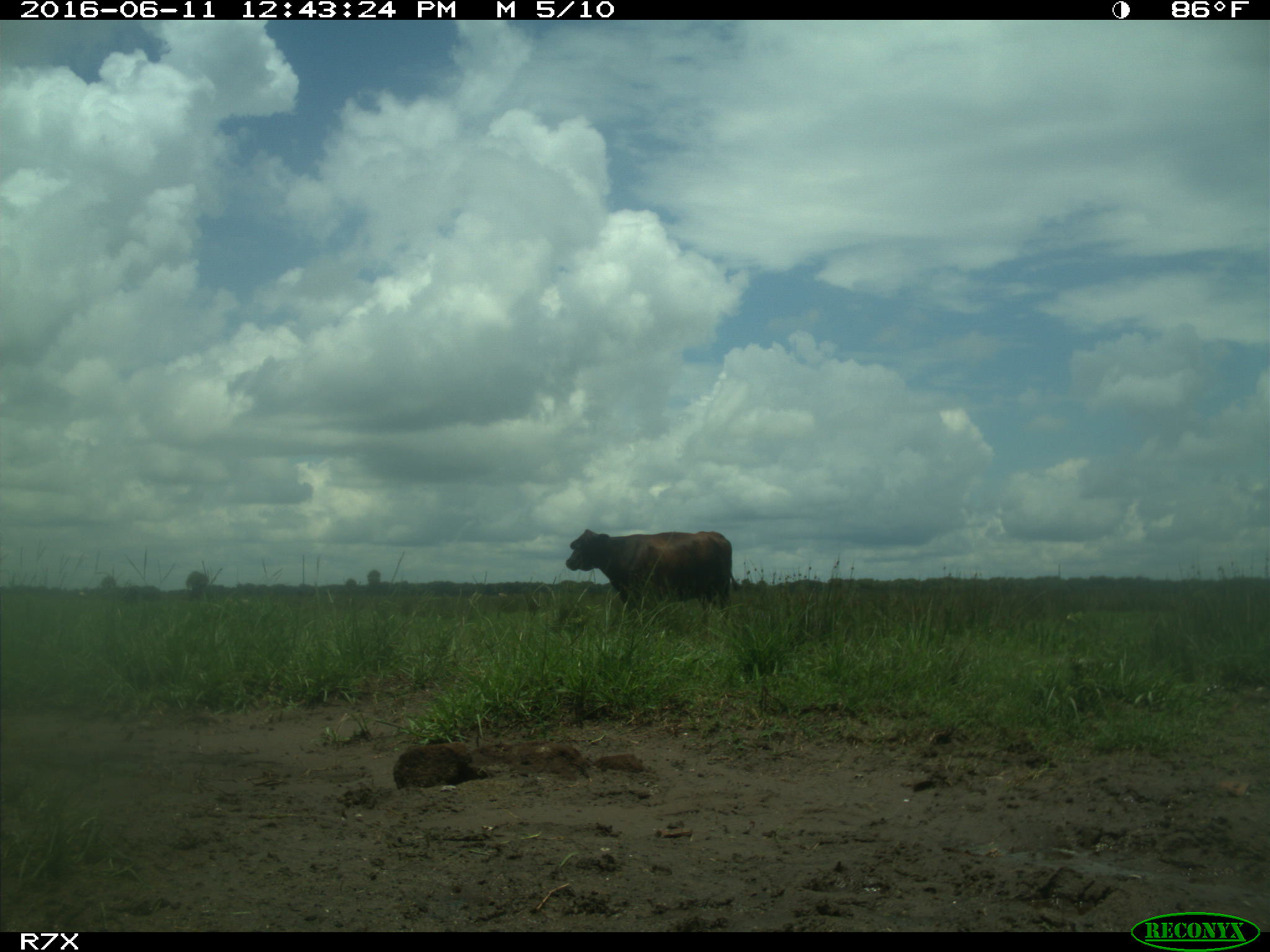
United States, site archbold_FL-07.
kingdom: Animalia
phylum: Chordata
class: Mammalia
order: Artiodactyla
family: Bovidae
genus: Bos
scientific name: Bos taurus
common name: domestic cow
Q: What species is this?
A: Bos taurus (domestic cow).